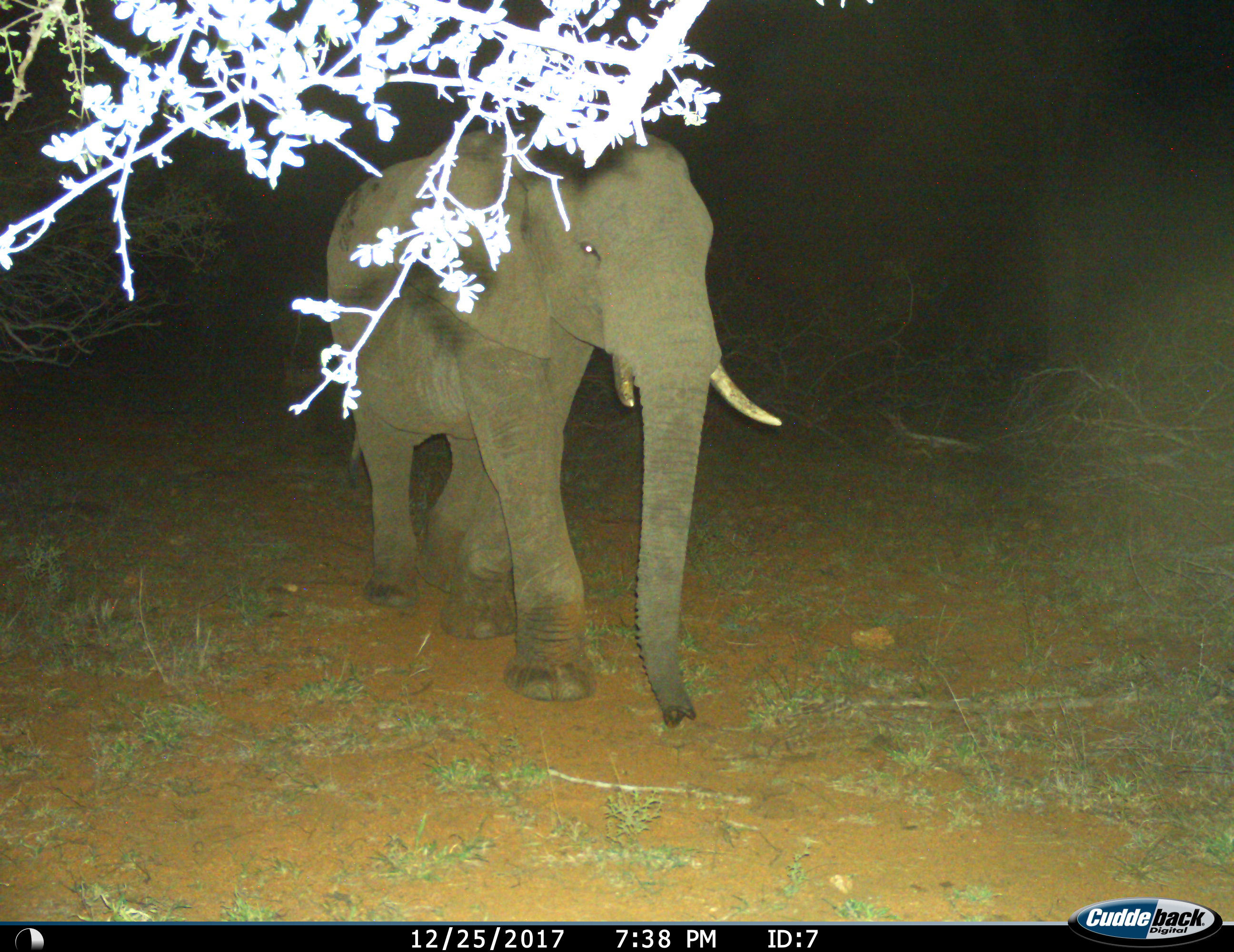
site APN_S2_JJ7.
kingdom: Animalia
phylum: Chordata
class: Mammalia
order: Proboscidea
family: Elephantidae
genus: Loxodonta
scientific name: Loxodonta africana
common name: african bush elephant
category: elephant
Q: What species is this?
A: Elephant (african bush elephant) (Loxodonta africana).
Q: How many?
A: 1.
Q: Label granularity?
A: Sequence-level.